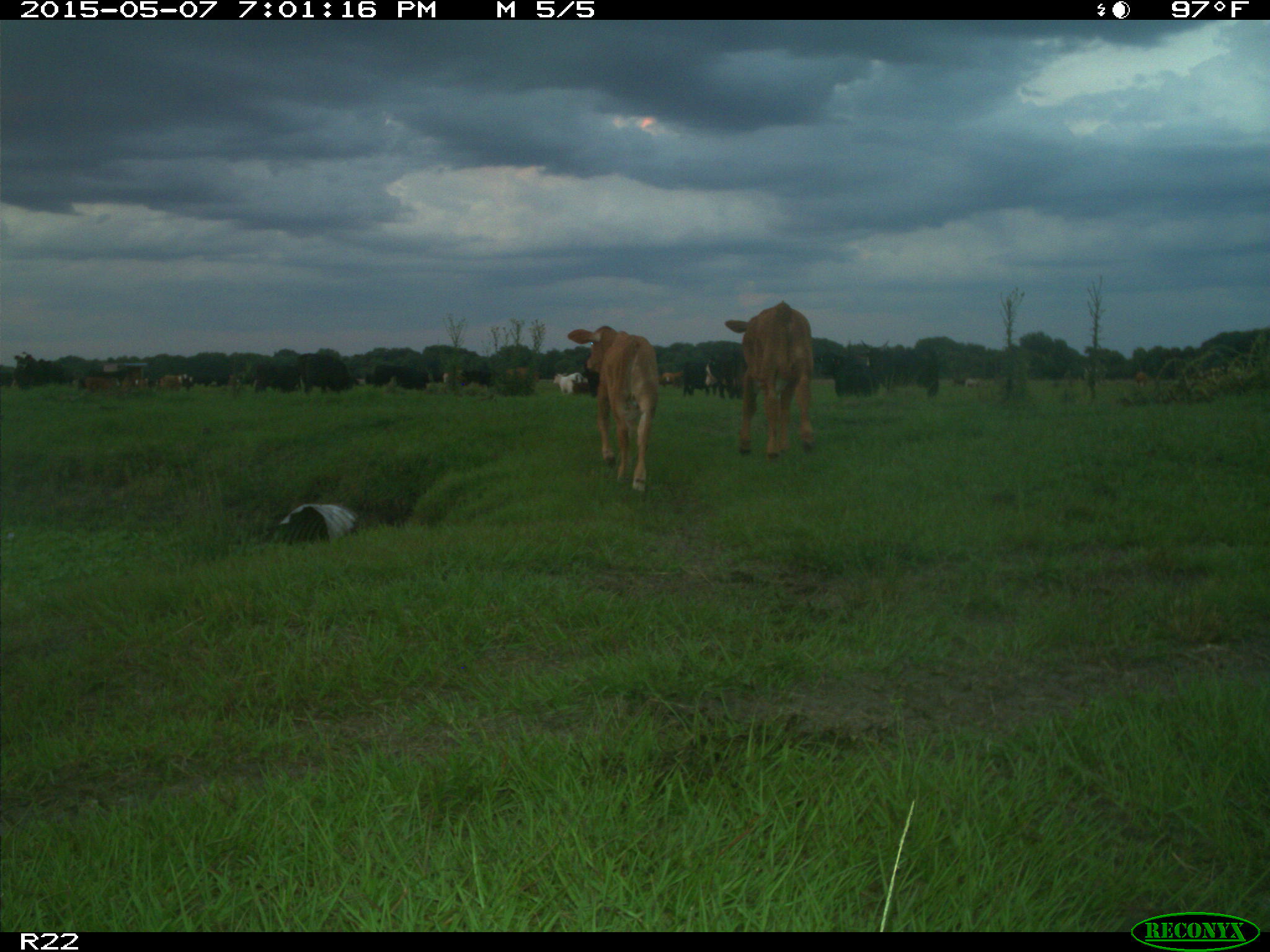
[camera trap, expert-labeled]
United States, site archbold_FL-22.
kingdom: Animalia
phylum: Chordata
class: Mammalia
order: Artiodactyla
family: Bovidae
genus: Bos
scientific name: Bos taurus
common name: domestic cow